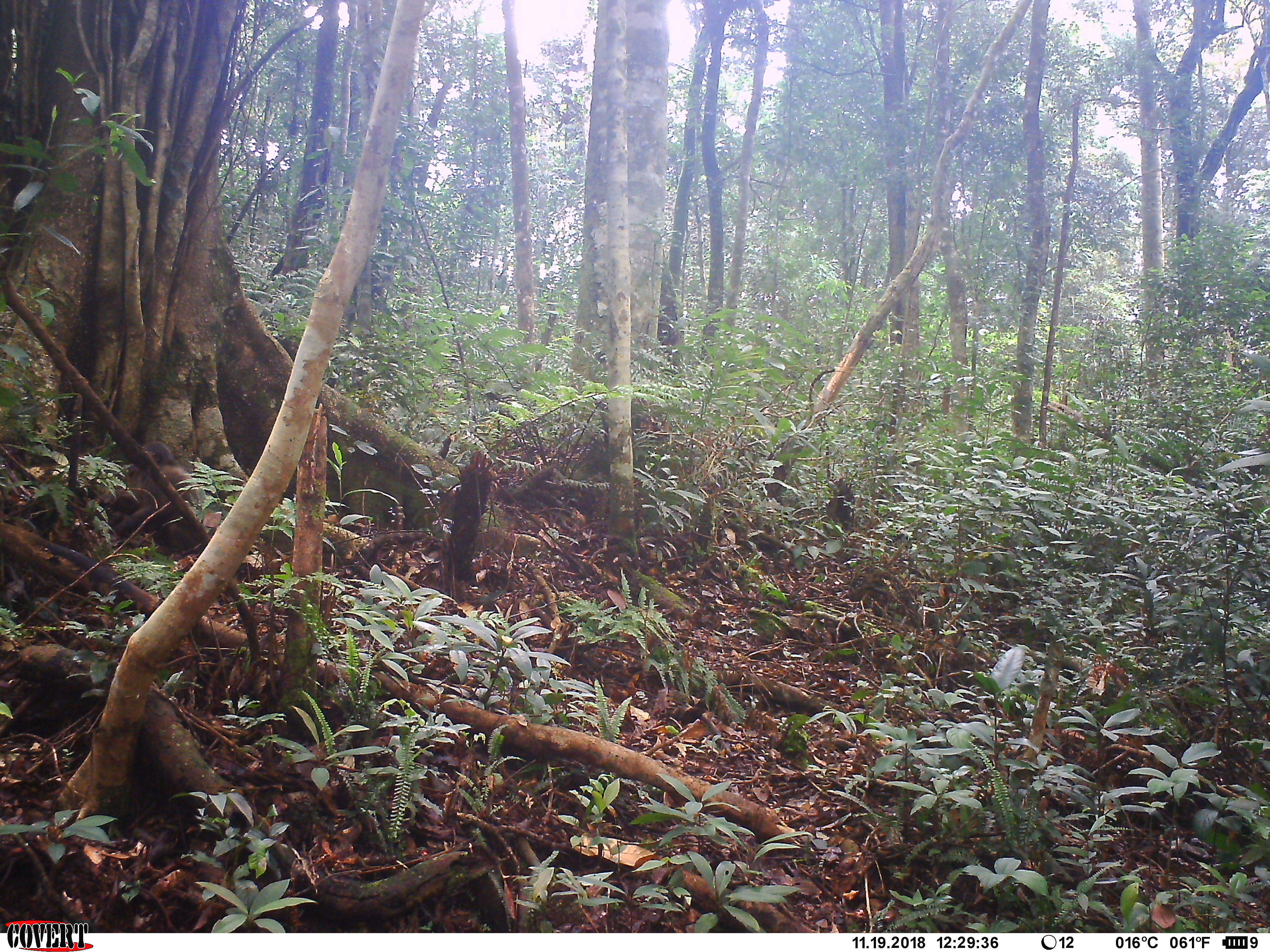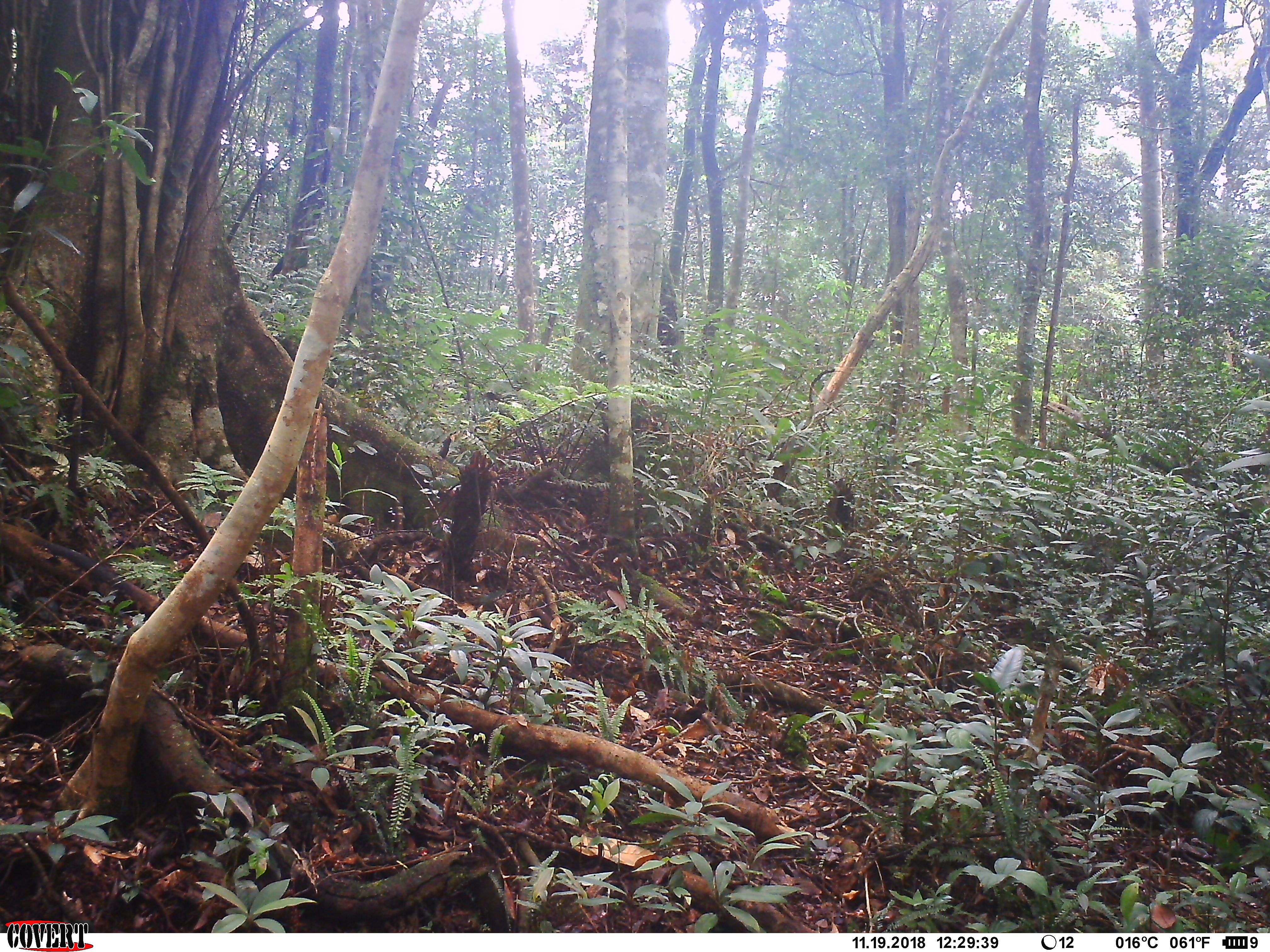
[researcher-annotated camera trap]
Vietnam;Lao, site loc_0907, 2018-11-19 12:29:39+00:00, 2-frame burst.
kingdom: Animalia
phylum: Chordata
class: Mammalia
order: Primates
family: Cercopithecidae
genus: Macaca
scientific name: Macaca arctoides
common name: stump-tailed macaque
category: stump tailed macaque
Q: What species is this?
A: Stump tailed macaque (stump-tailed macaque) (Macaca arctoides).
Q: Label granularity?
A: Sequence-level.